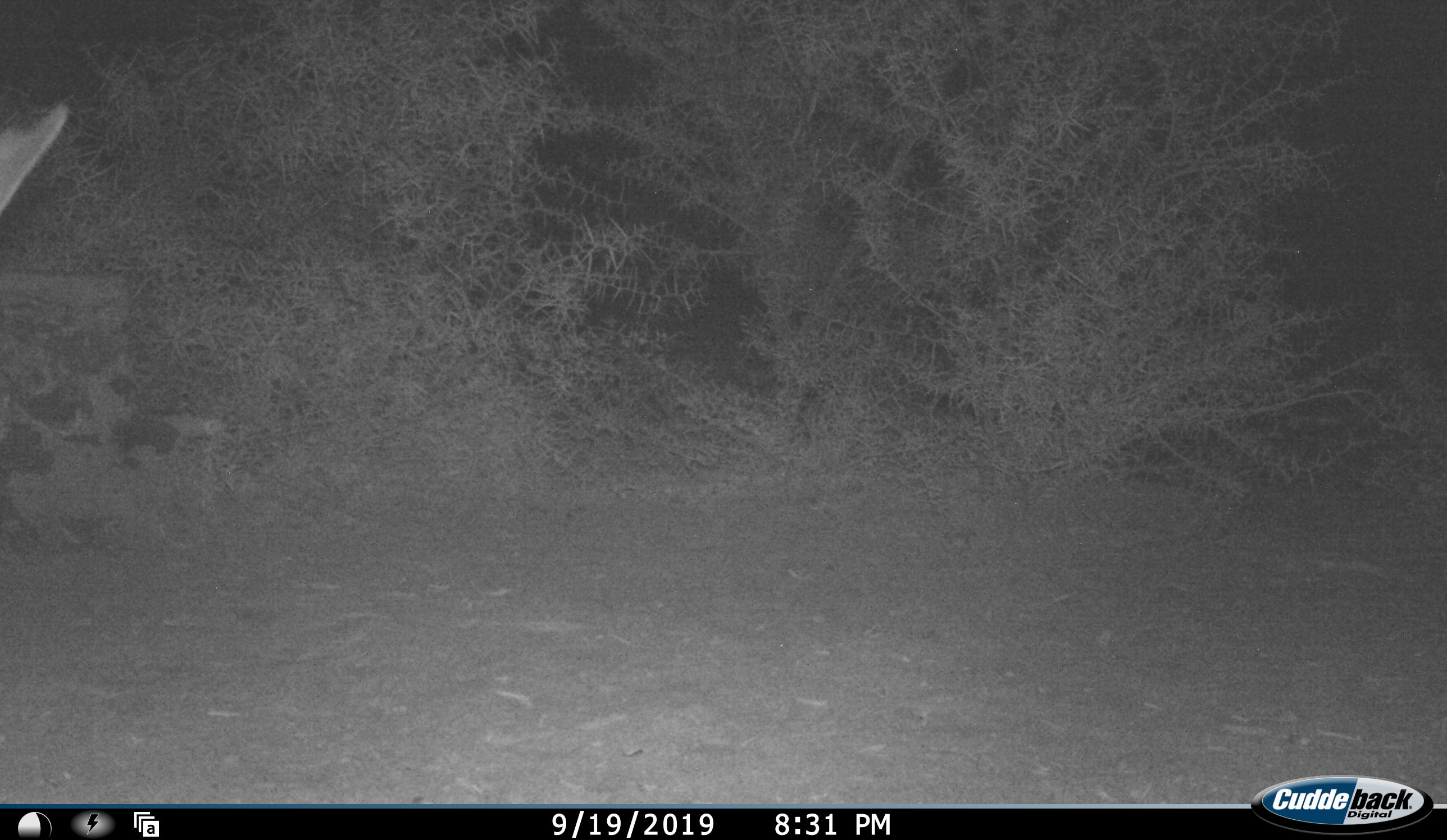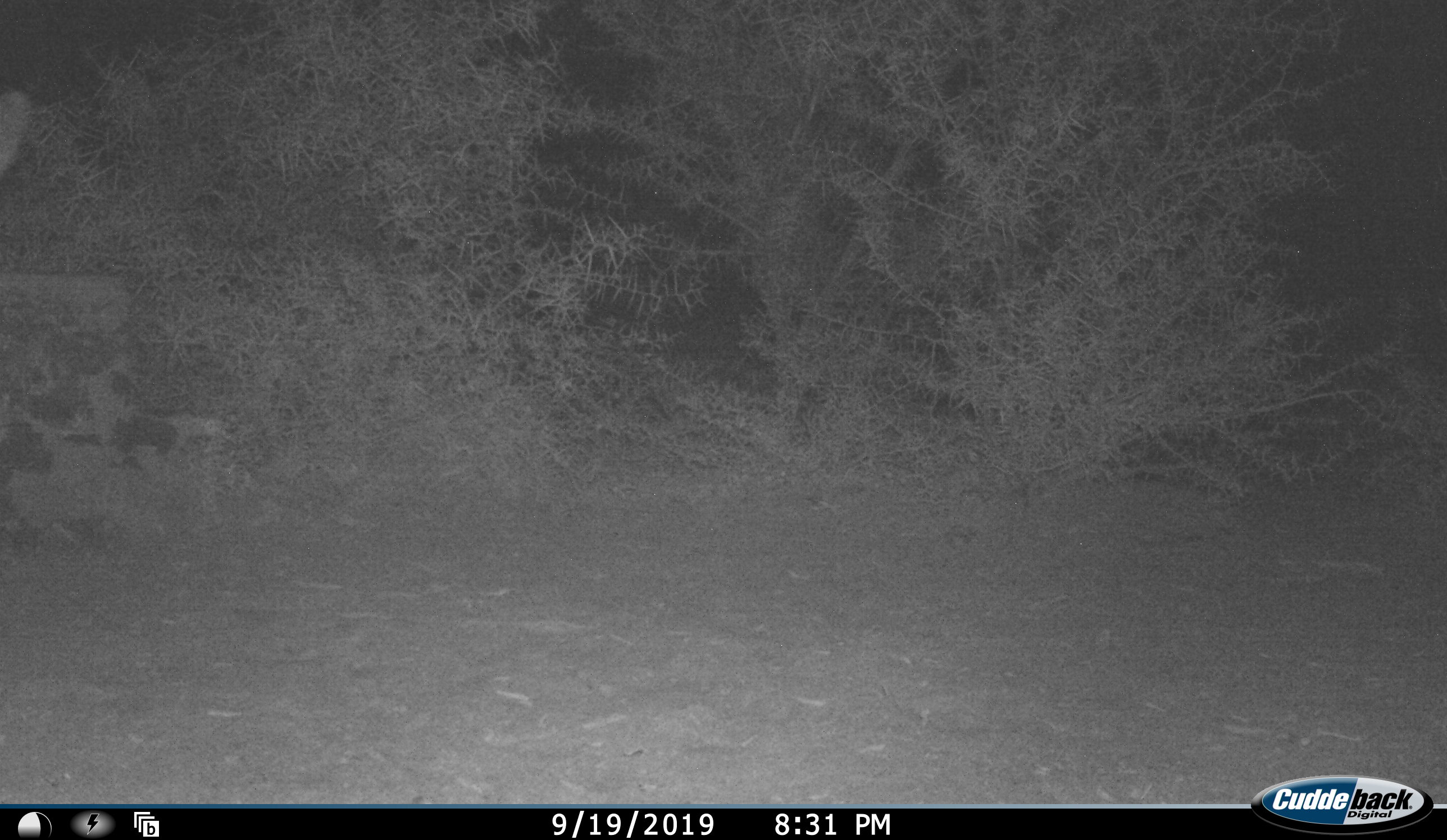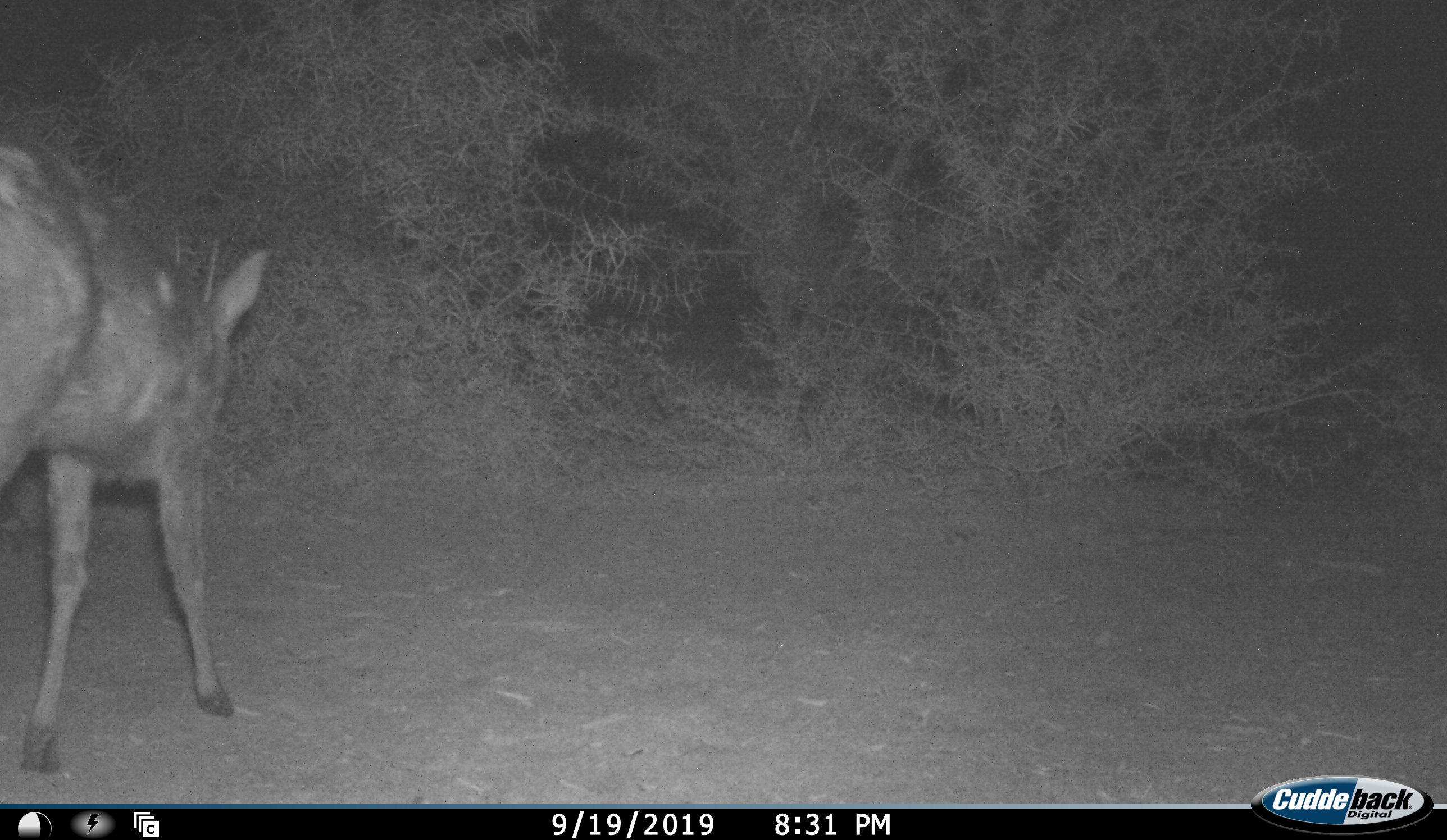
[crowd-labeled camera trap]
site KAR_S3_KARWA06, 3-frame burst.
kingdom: Animalia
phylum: Chordata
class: Mammalia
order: Artiodactyla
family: Bovidae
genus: Sylvicapra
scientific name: Sylvicapra grimmia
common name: common duiker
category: duikercommongrey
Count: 1.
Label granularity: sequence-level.